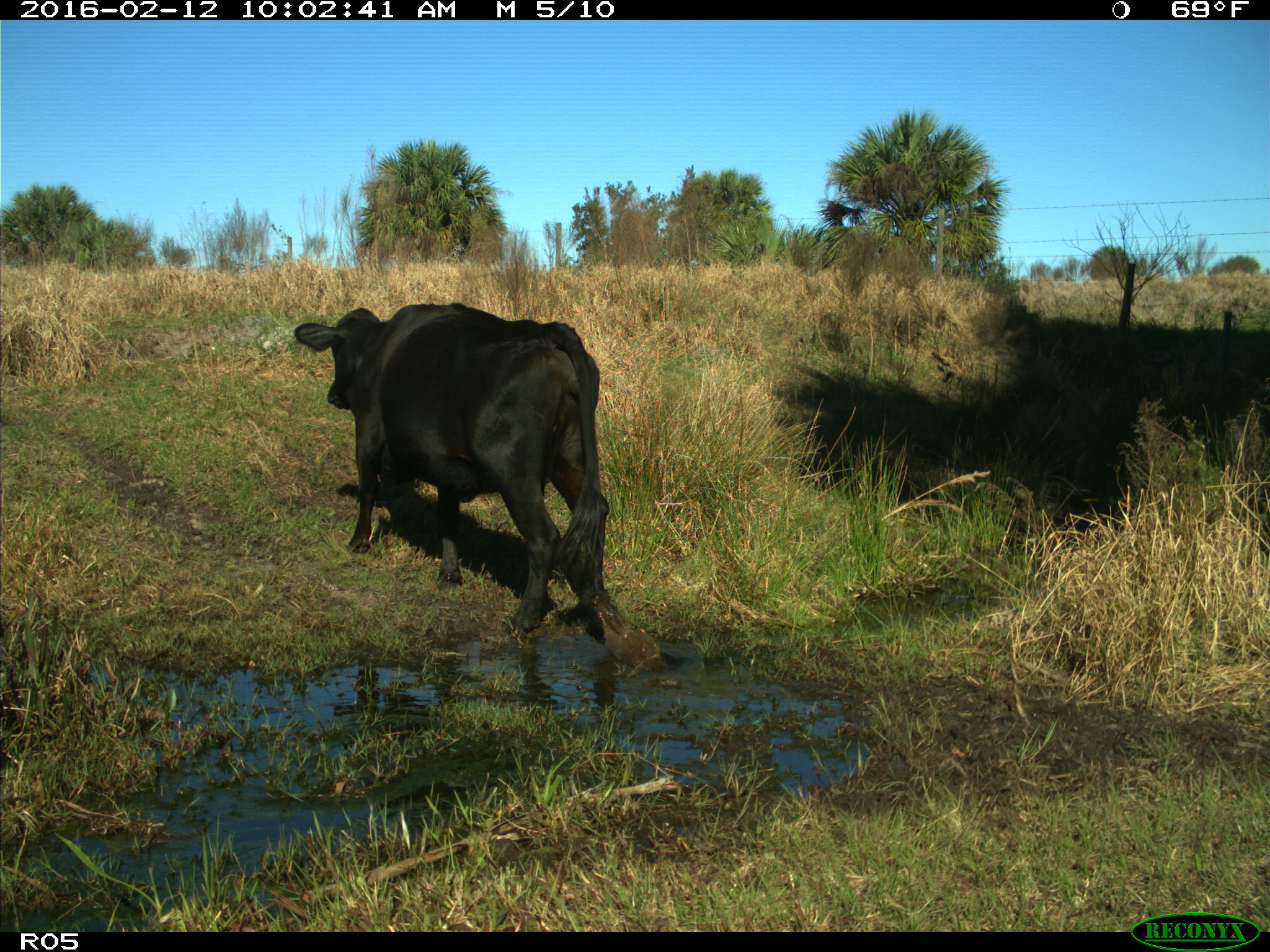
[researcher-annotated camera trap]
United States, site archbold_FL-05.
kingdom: Animalia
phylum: Chordata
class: Mammalia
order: Artiodactyla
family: Bovidae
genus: Bos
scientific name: Bos taurus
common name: domestic cow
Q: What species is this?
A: Bos taurus (domestic cow).